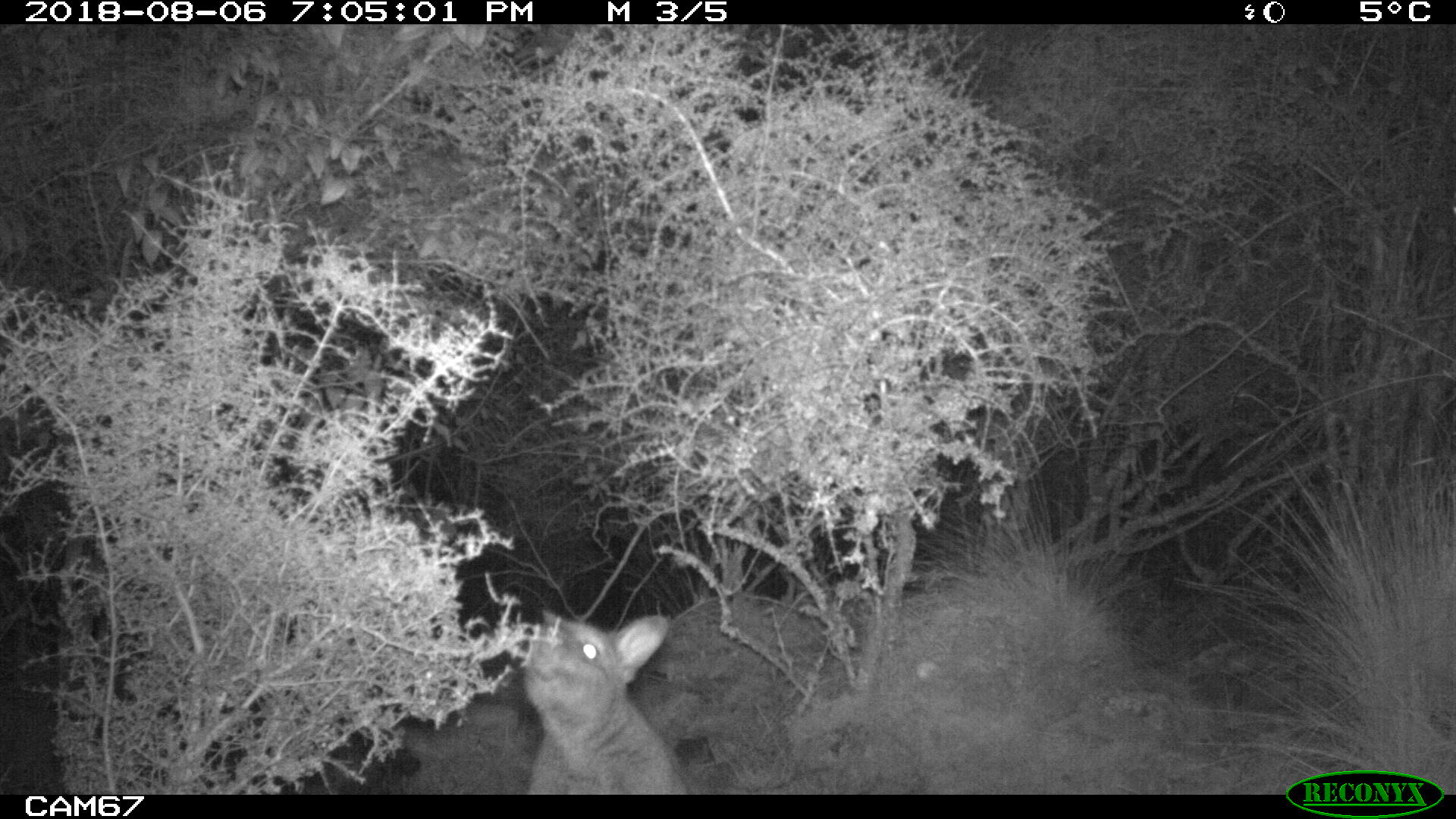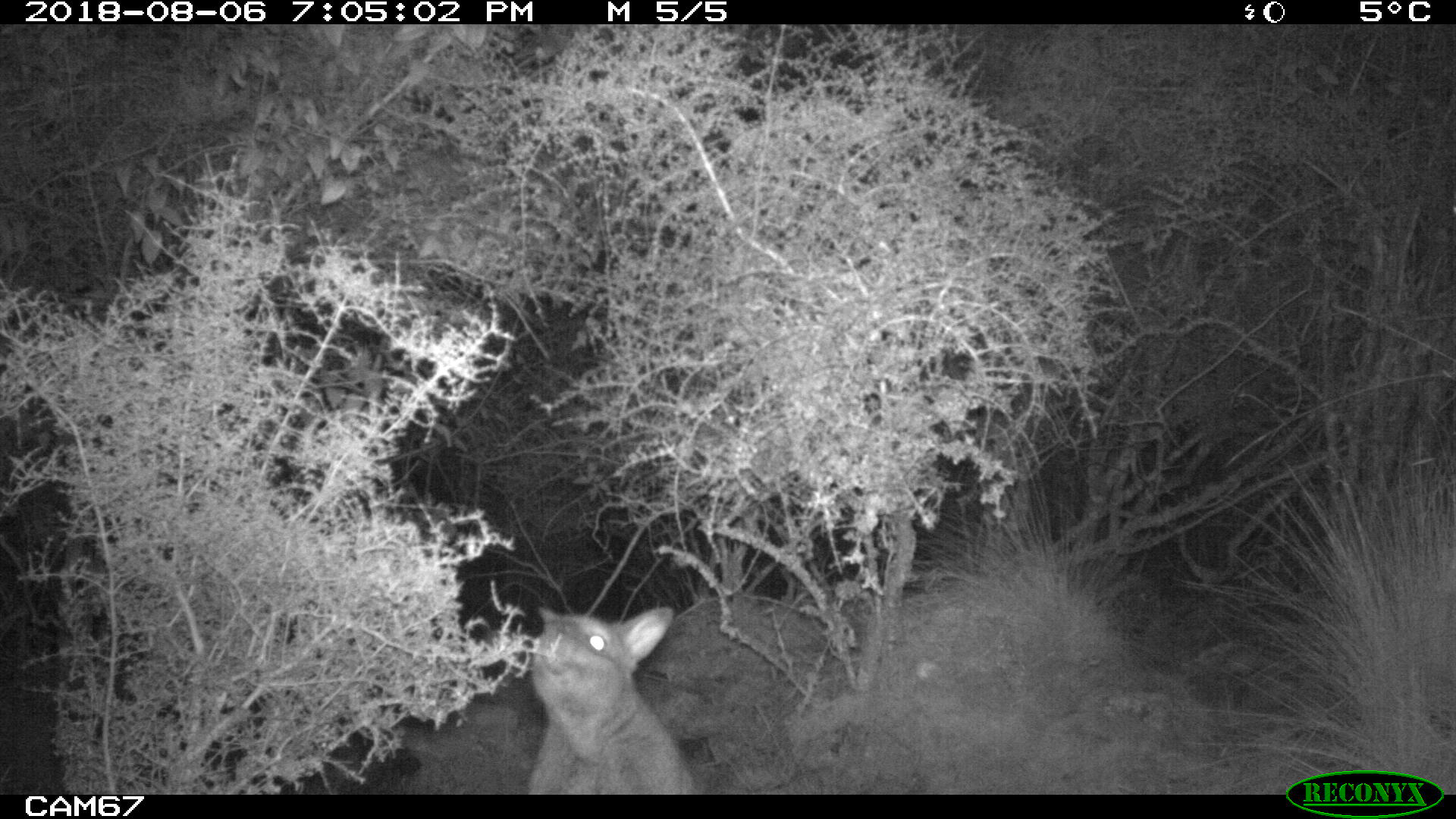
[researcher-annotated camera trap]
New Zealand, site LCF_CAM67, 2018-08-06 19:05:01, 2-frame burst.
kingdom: Animalia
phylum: Chordata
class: Mammalia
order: Diprotodontia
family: Macropodidae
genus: Notamacropus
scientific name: Notamacropus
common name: wallaby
Wallaby (Notamacropus).